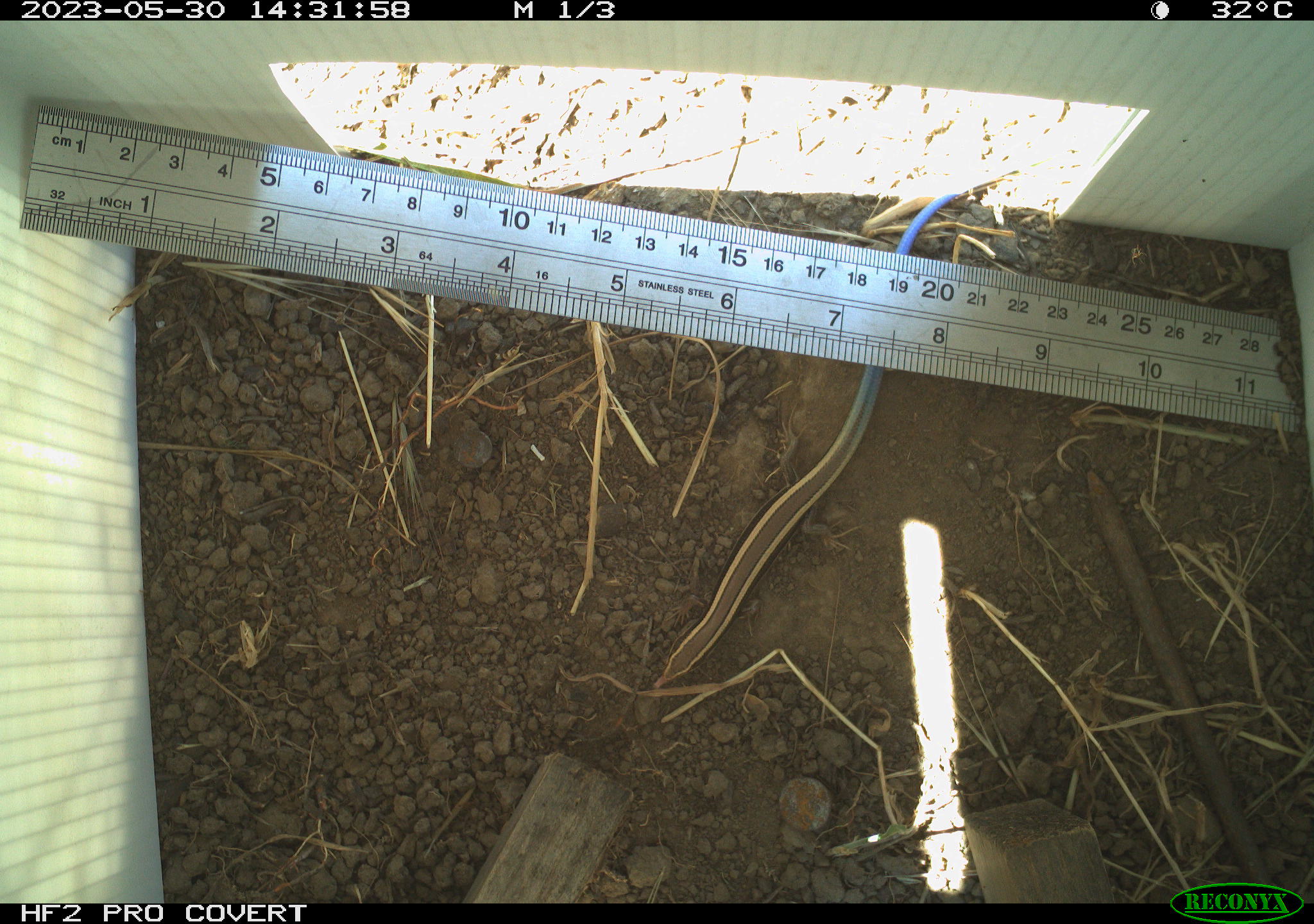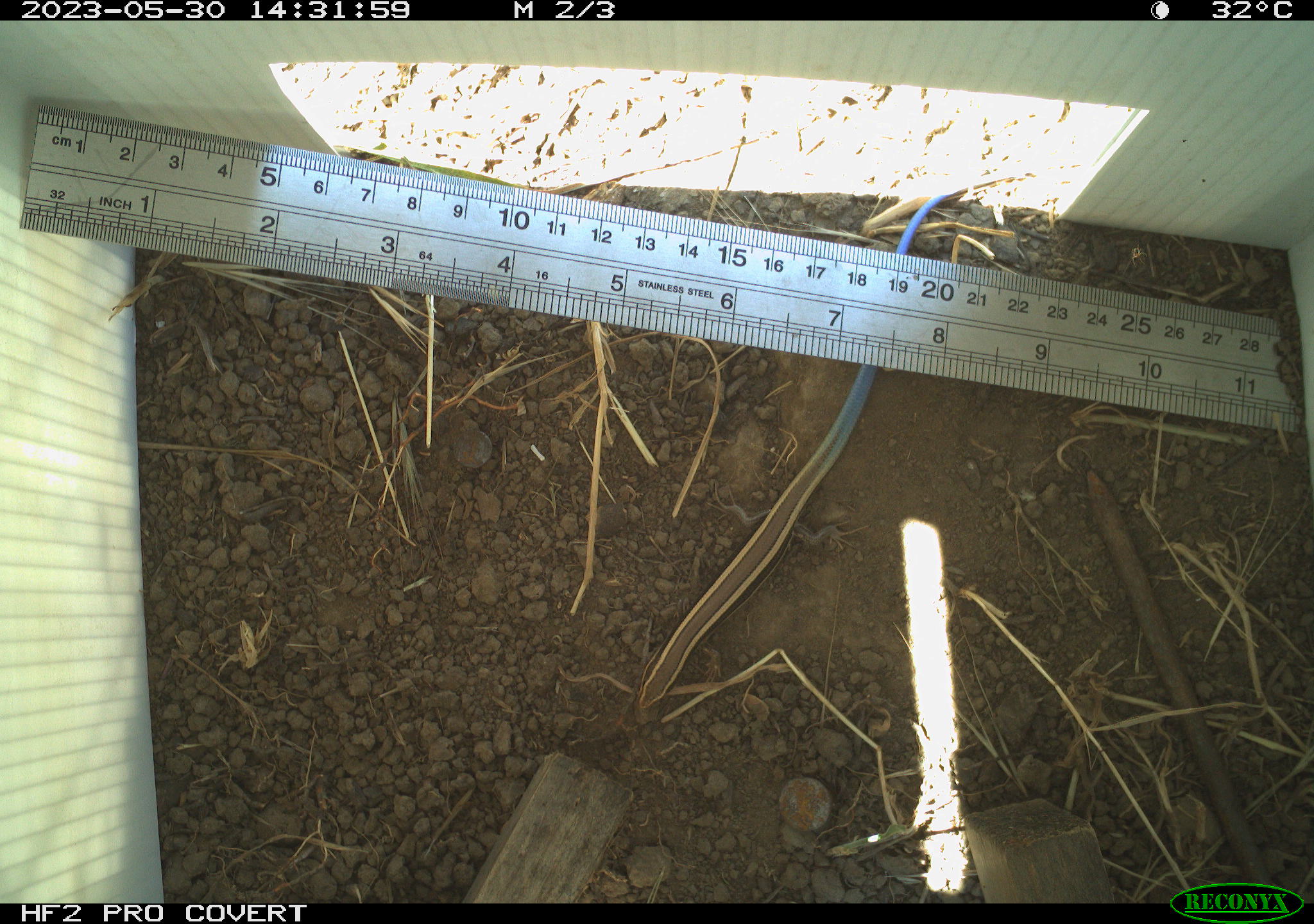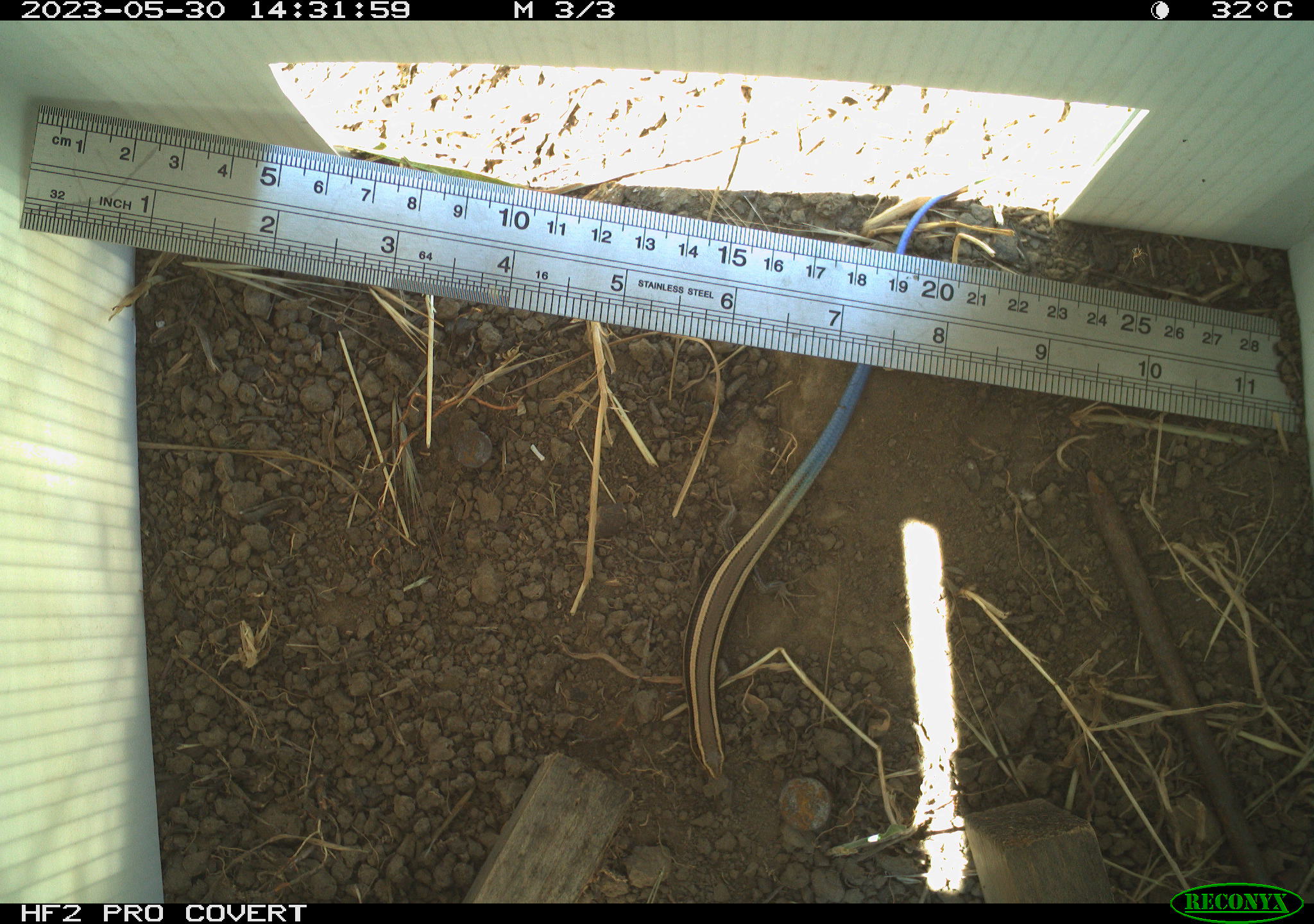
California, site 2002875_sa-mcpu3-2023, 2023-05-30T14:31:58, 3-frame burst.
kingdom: Animalia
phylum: Chordata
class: Reptilia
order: Squamata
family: Scincidae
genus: Plestiodon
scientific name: Plestiodon skiltonianus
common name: western skink